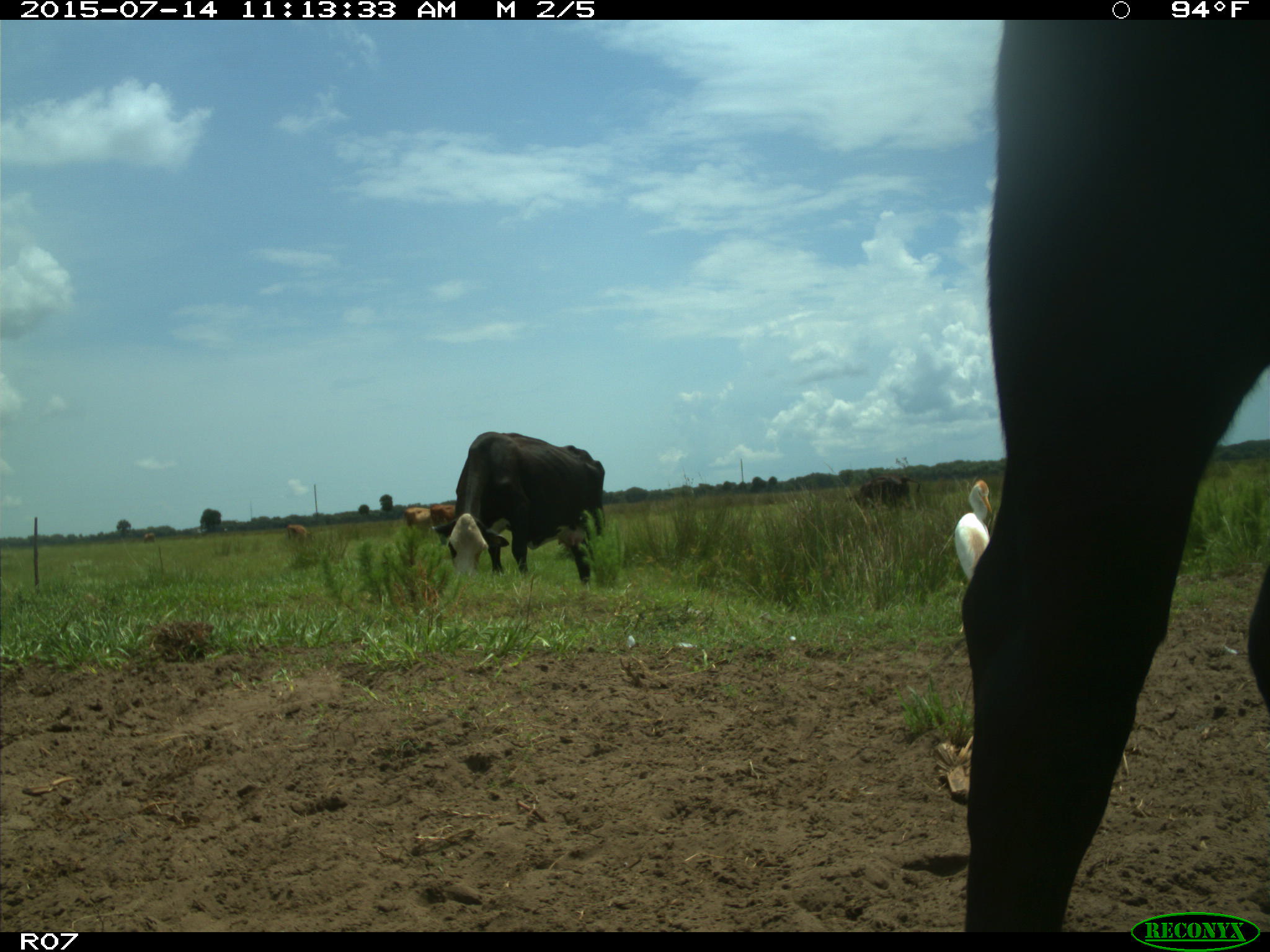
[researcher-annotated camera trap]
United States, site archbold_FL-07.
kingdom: Animalia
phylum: Chordata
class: Mammalia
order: Artiodactyla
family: Bovidae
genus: Bos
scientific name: Bos taurus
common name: domestic cow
Bos taurus (domestic cow).